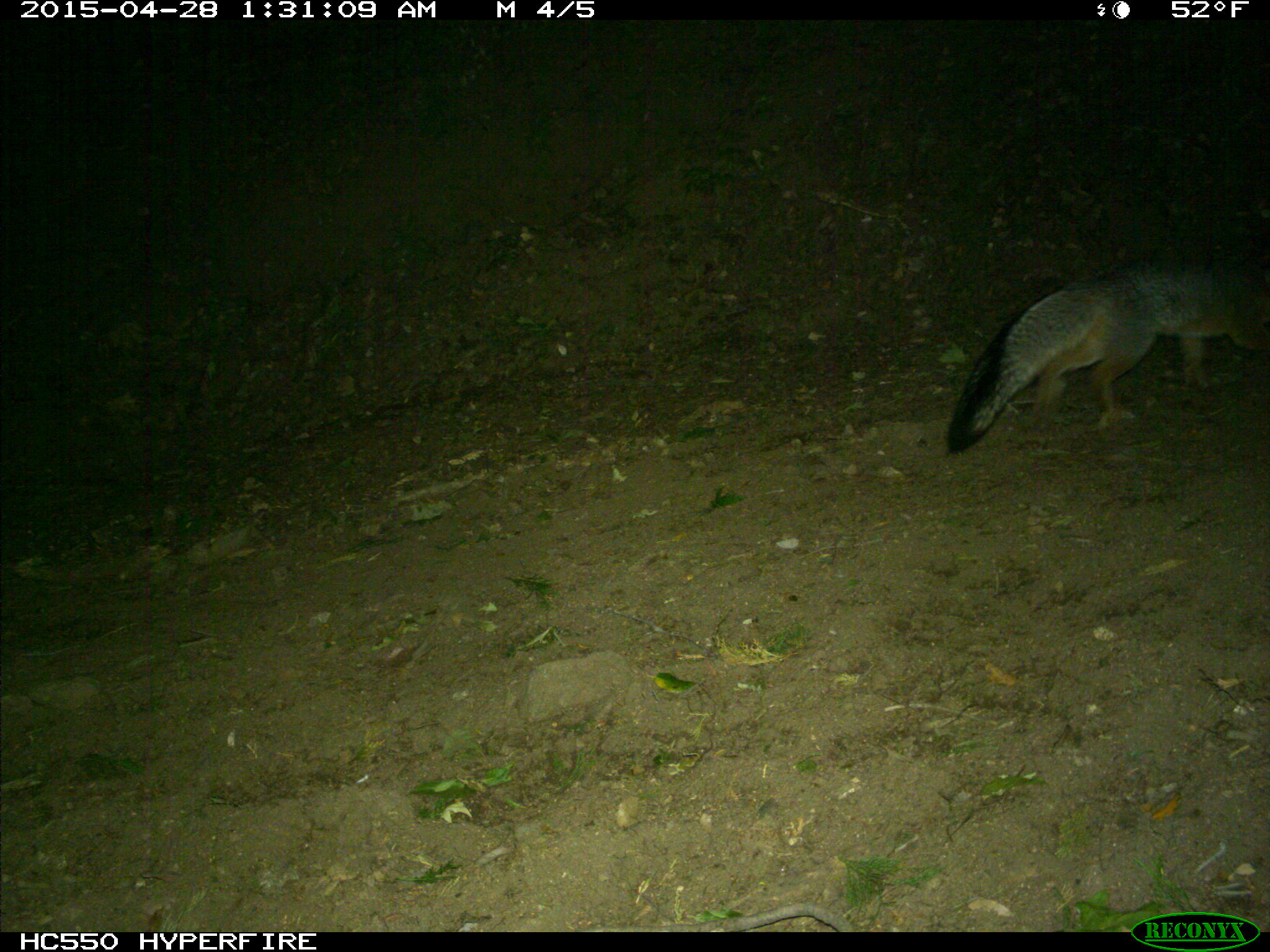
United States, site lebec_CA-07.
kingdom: Animalia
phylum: Chordata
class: Mammalia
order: Carnivora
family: Canidae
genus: Urocyon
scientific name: Urocyon cinereoargenteus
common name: gray fox